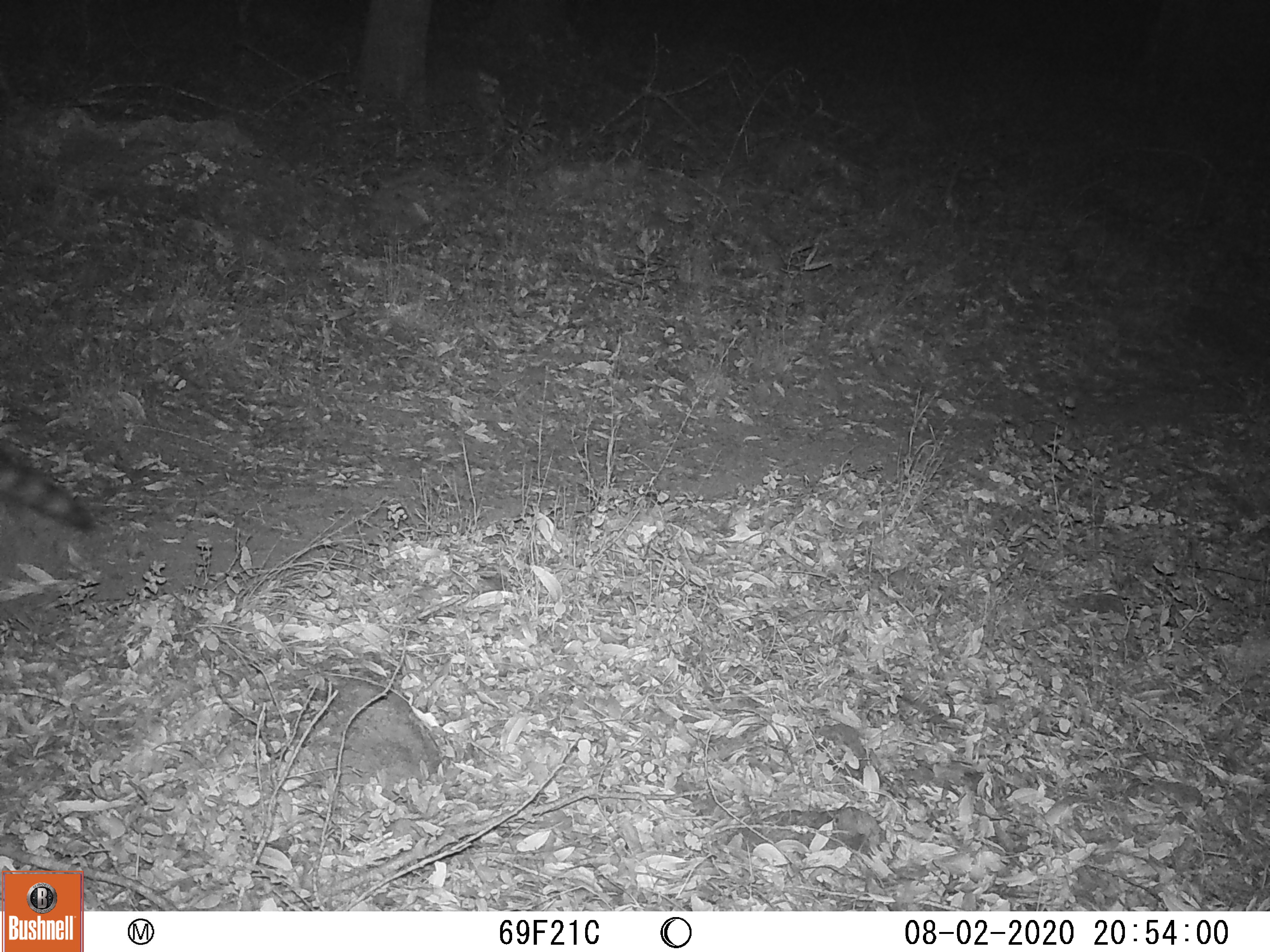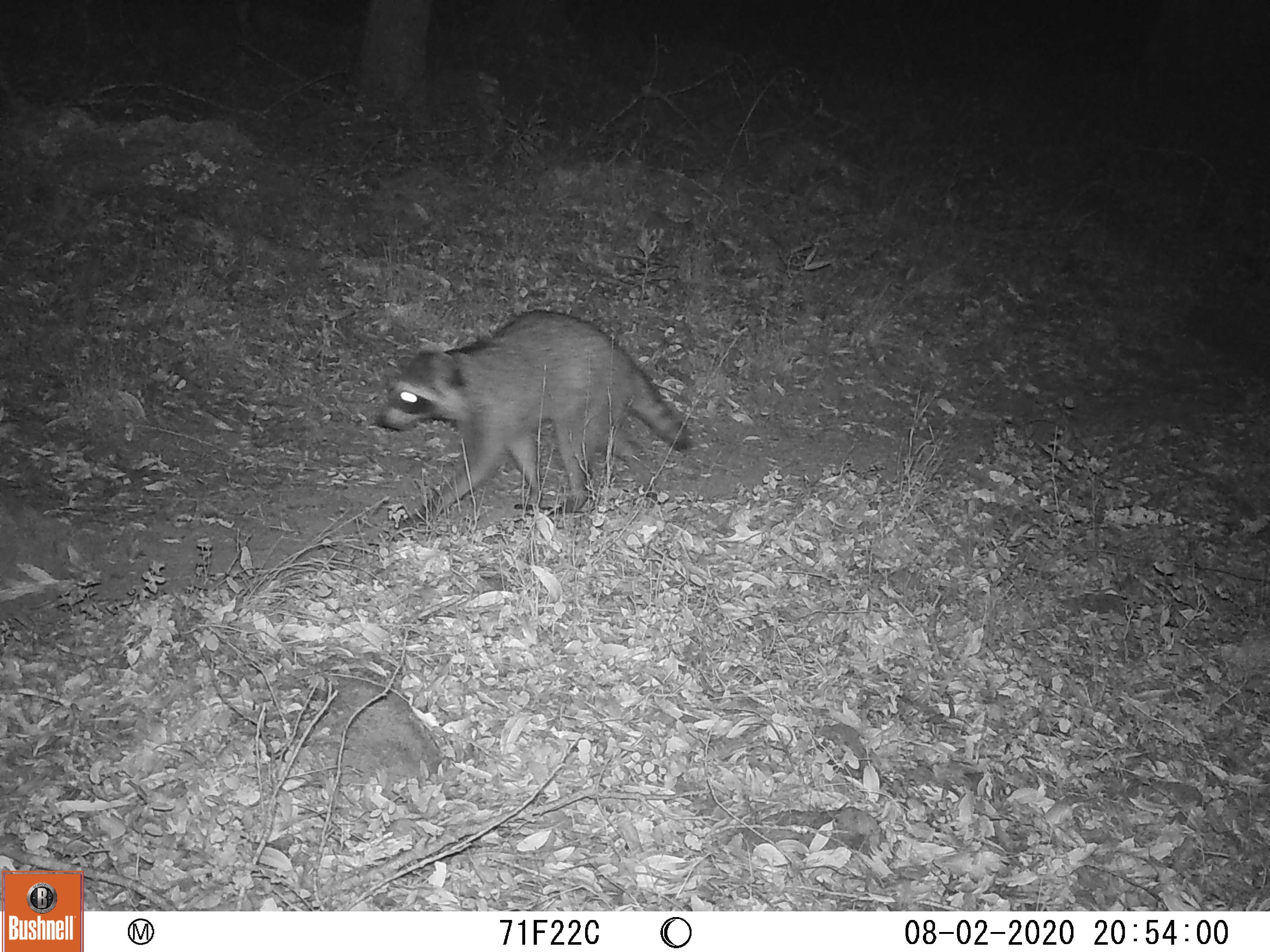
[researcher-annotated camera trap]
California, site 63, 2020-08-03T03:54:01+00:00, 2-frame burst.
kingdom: Animalia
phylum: Chordata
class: Mammalia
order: Carnivora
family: Procyonidae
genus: Procyon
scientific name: Procyon lotor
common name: raccoon